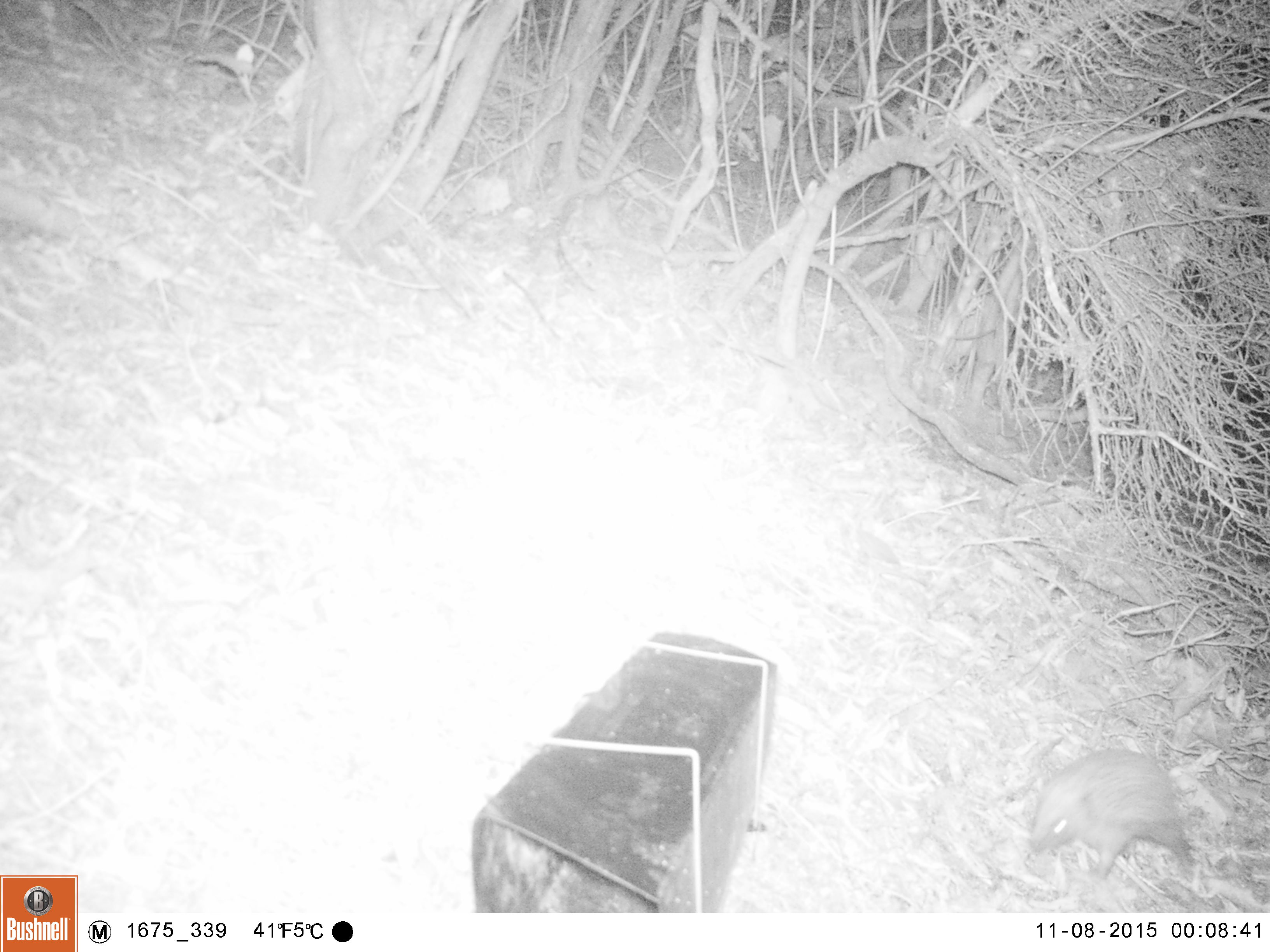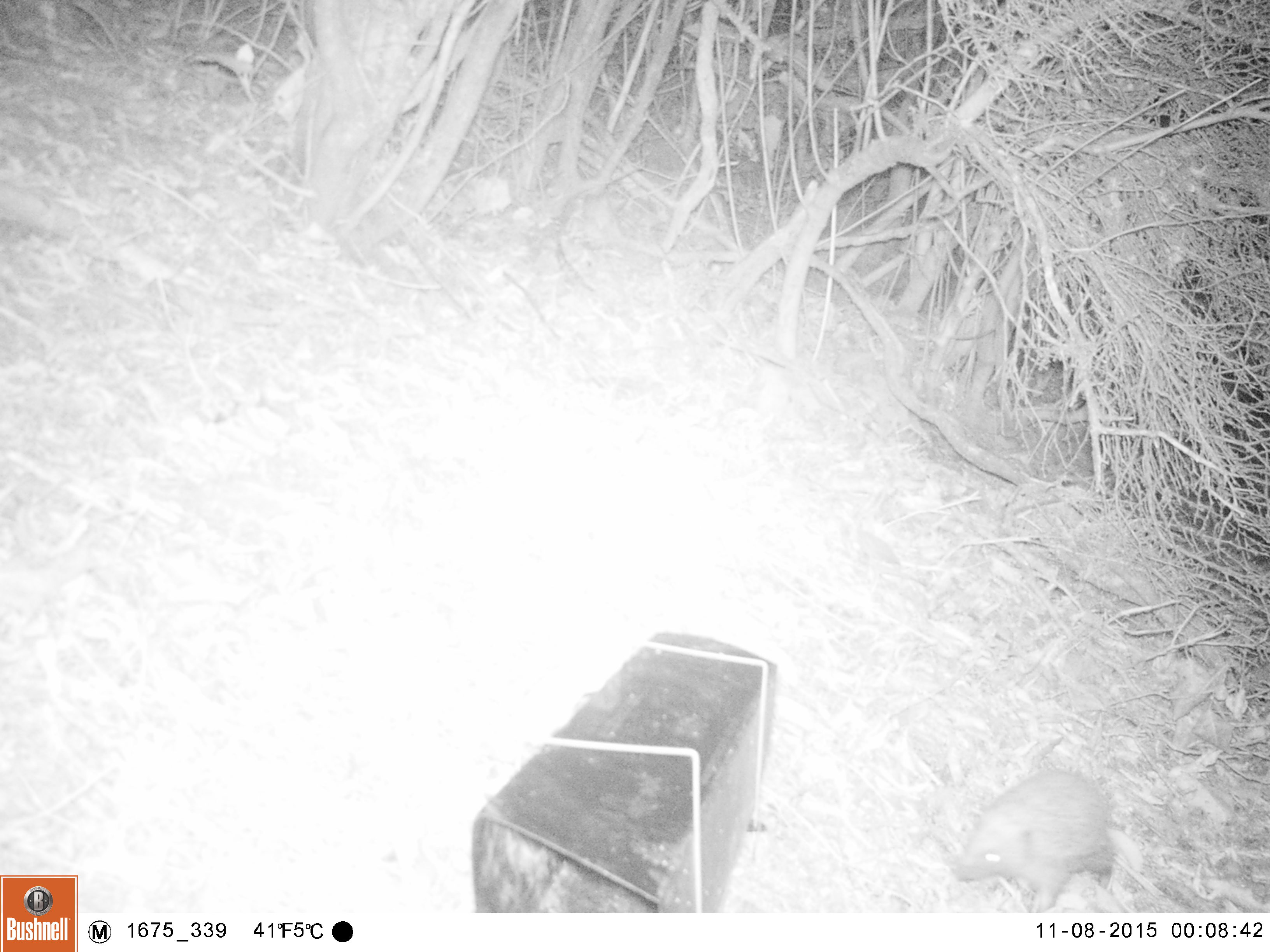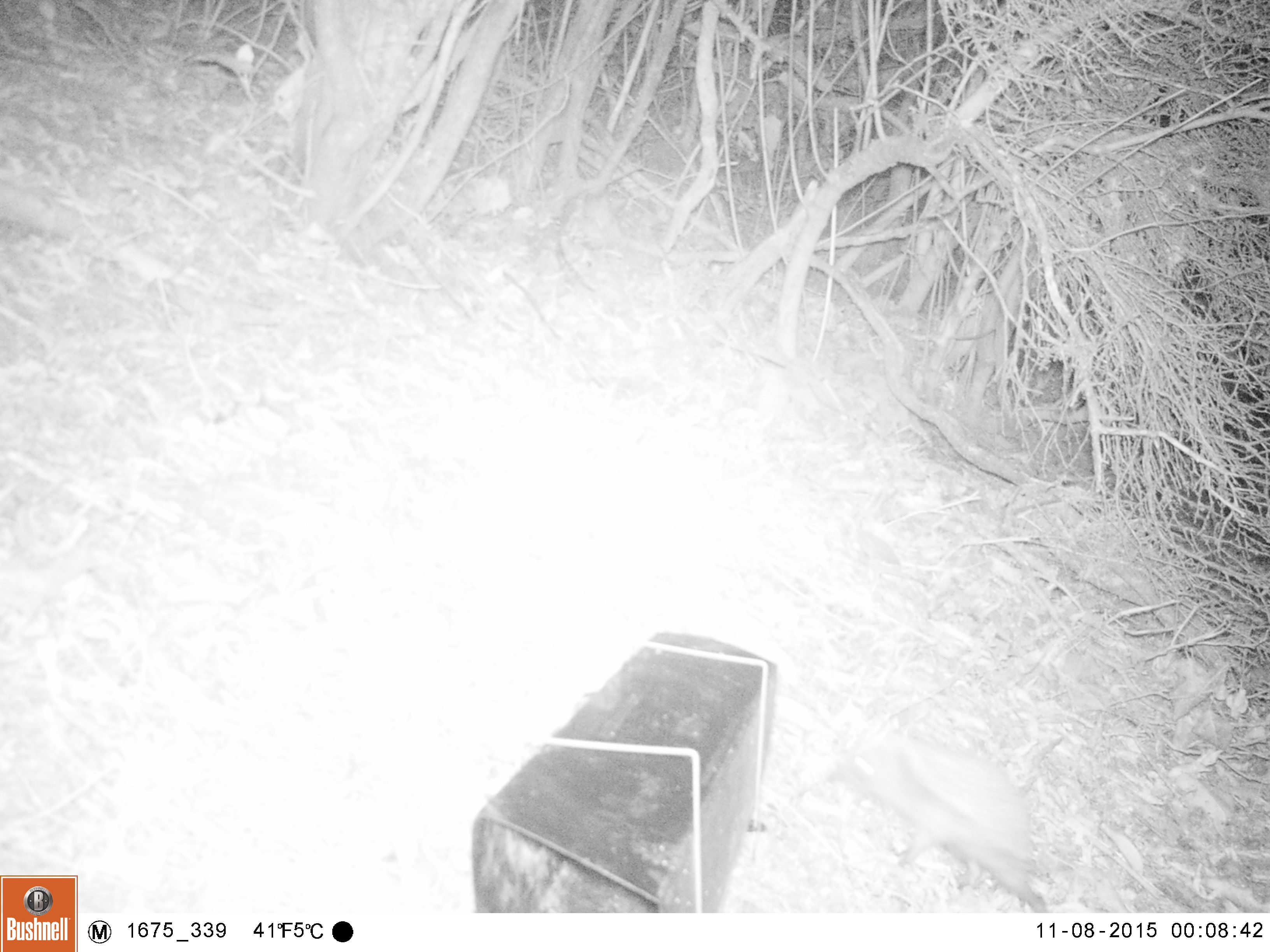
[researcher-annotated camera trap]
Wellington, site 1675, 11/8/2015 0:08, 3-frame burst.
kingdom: Animalia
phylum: Chordata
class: Mammalia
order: Eulipotyphla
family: Erinaceidae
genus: Erinaceus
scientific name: Erinaceus europaeus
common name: hedgehog